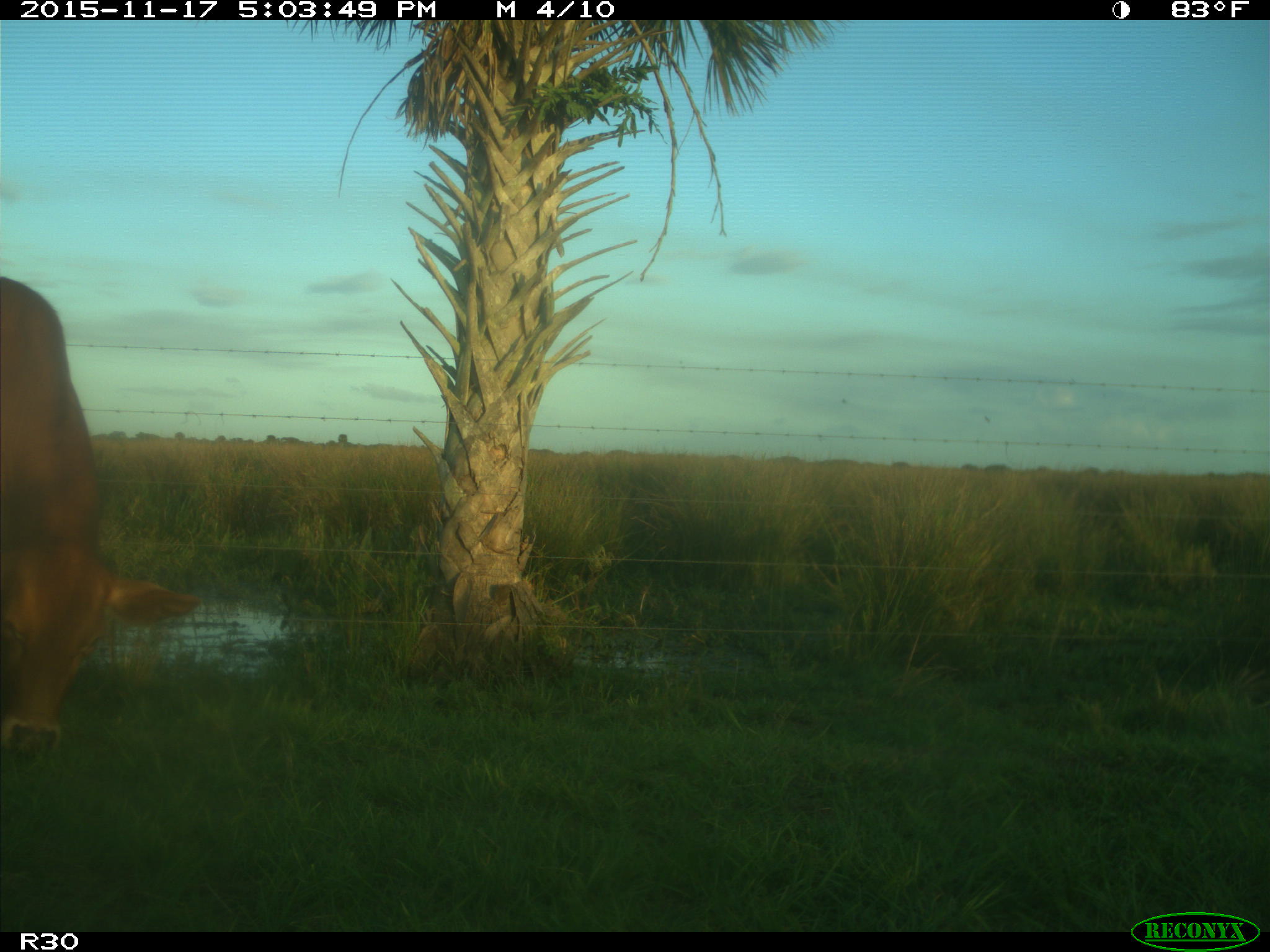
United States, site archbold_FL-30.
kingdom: Animalia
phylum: Chordata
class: Mammalia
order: Artiodactyla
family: Bovidae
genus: Bos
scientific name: Bos taurus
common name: domestic cow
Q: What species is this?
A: Bos taurus (domestic cow).